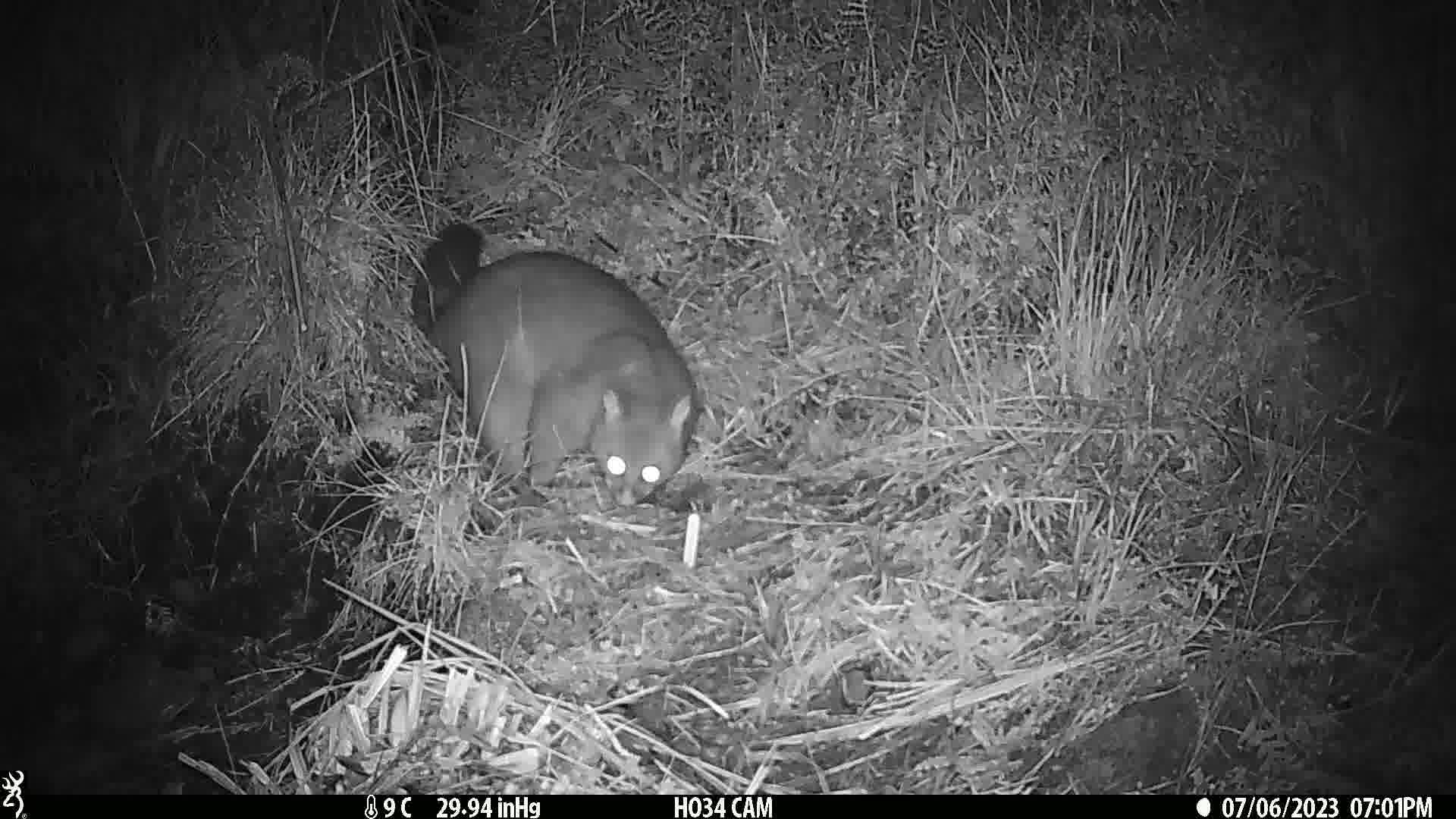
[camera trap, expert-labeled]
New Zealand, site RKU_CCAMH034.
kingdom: Animalia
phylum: Chordata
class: Mammalia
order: Diprotodontia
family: Phalangeridae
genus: Trichosurus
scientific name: Trichosurus vulpecula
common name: common brushtail possum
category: possum